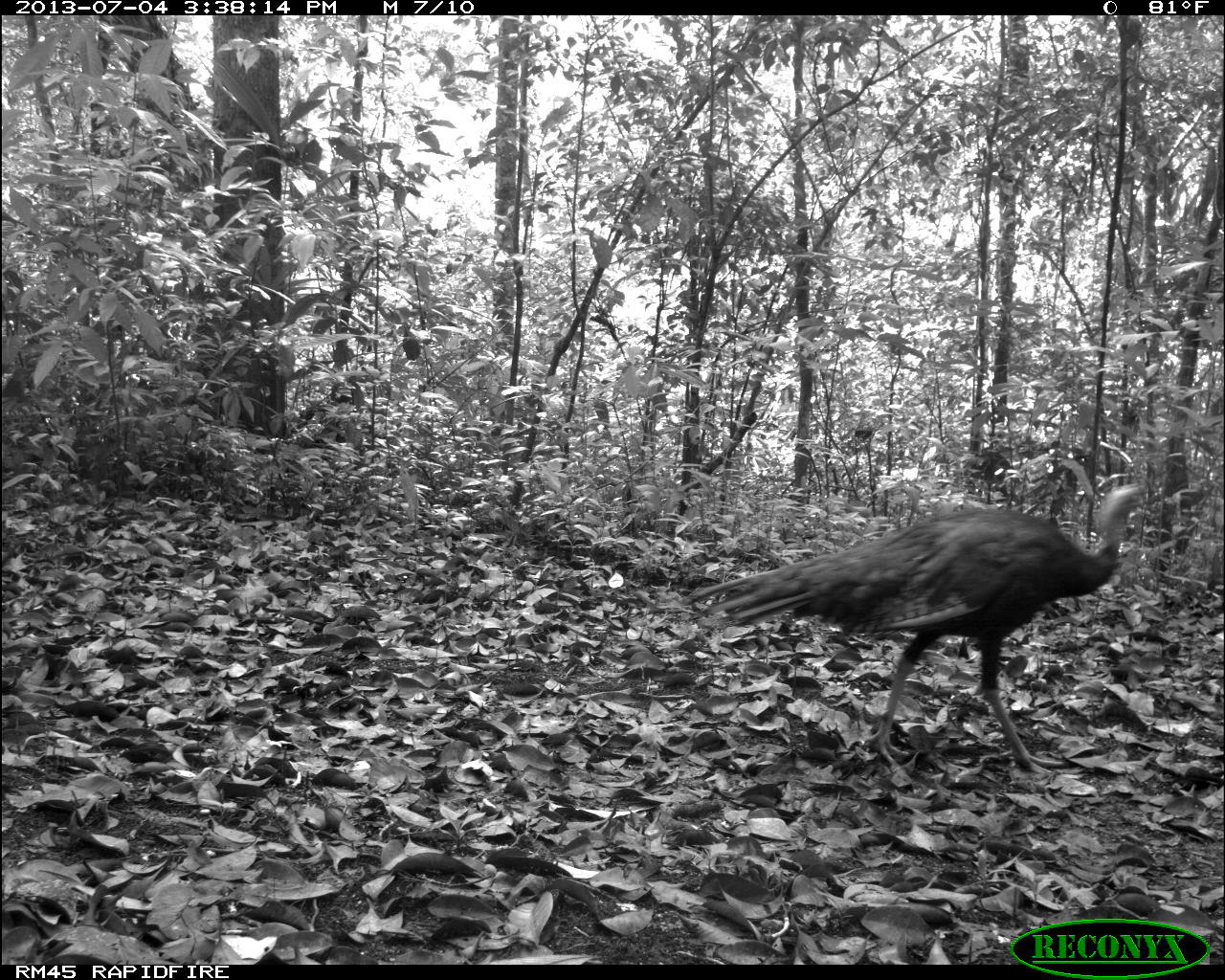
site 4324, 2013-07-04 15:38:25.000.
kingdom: Animalia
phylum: Chordata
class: Aves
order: Galliformes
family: Phasianidae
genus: Meleagris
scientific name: Meleagris ocellata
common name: ocellated turkey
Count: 1.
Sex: female.